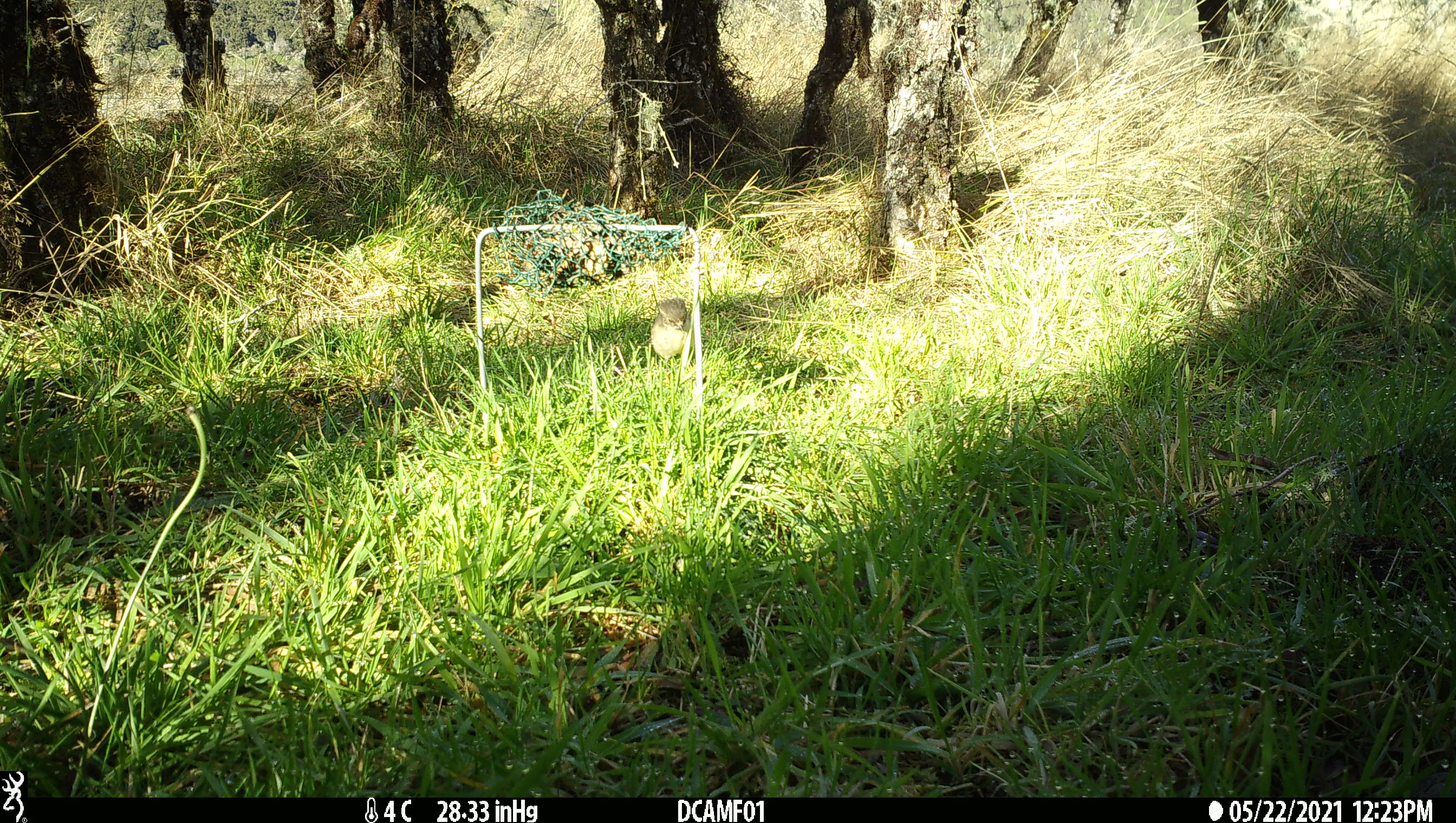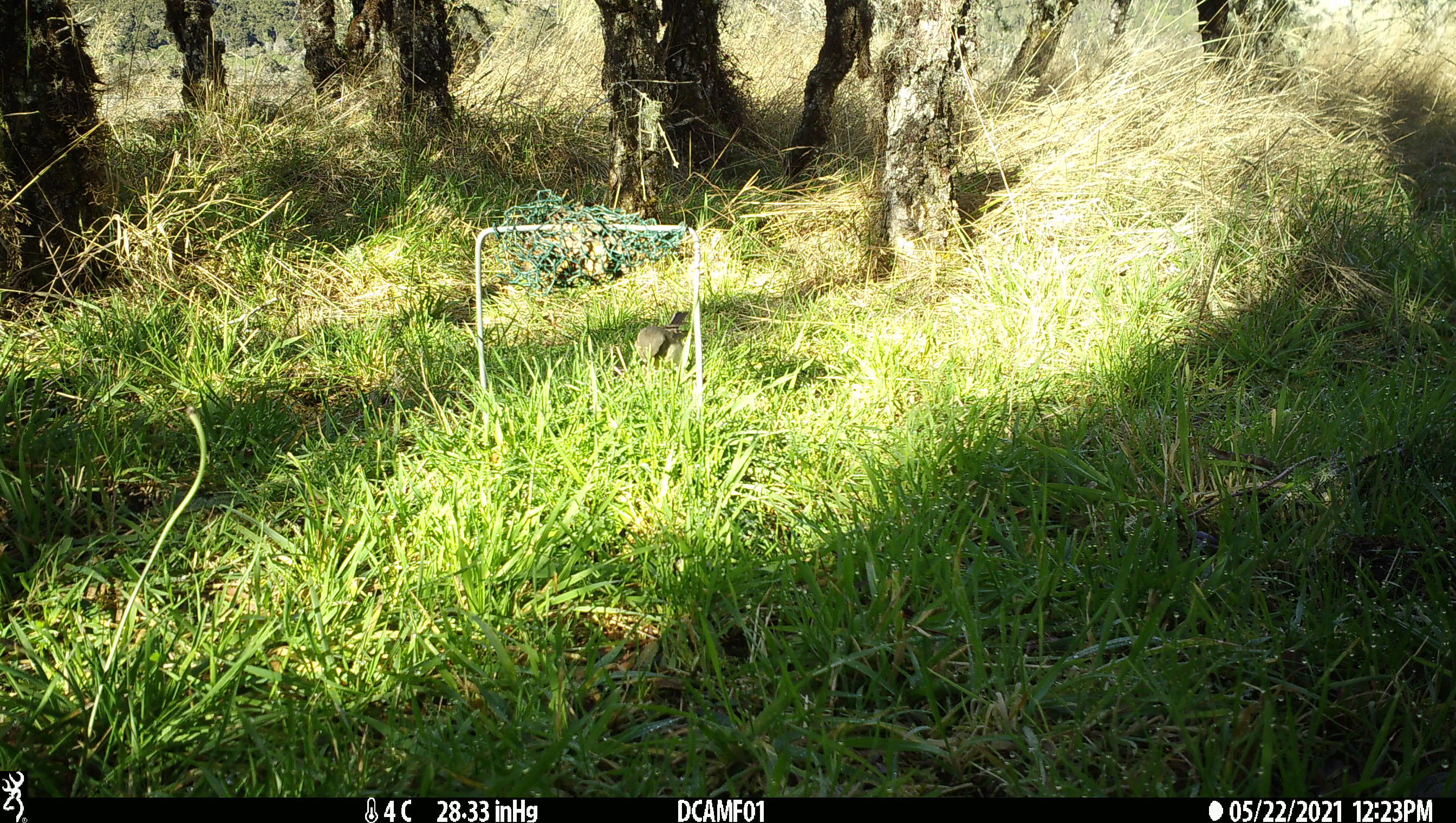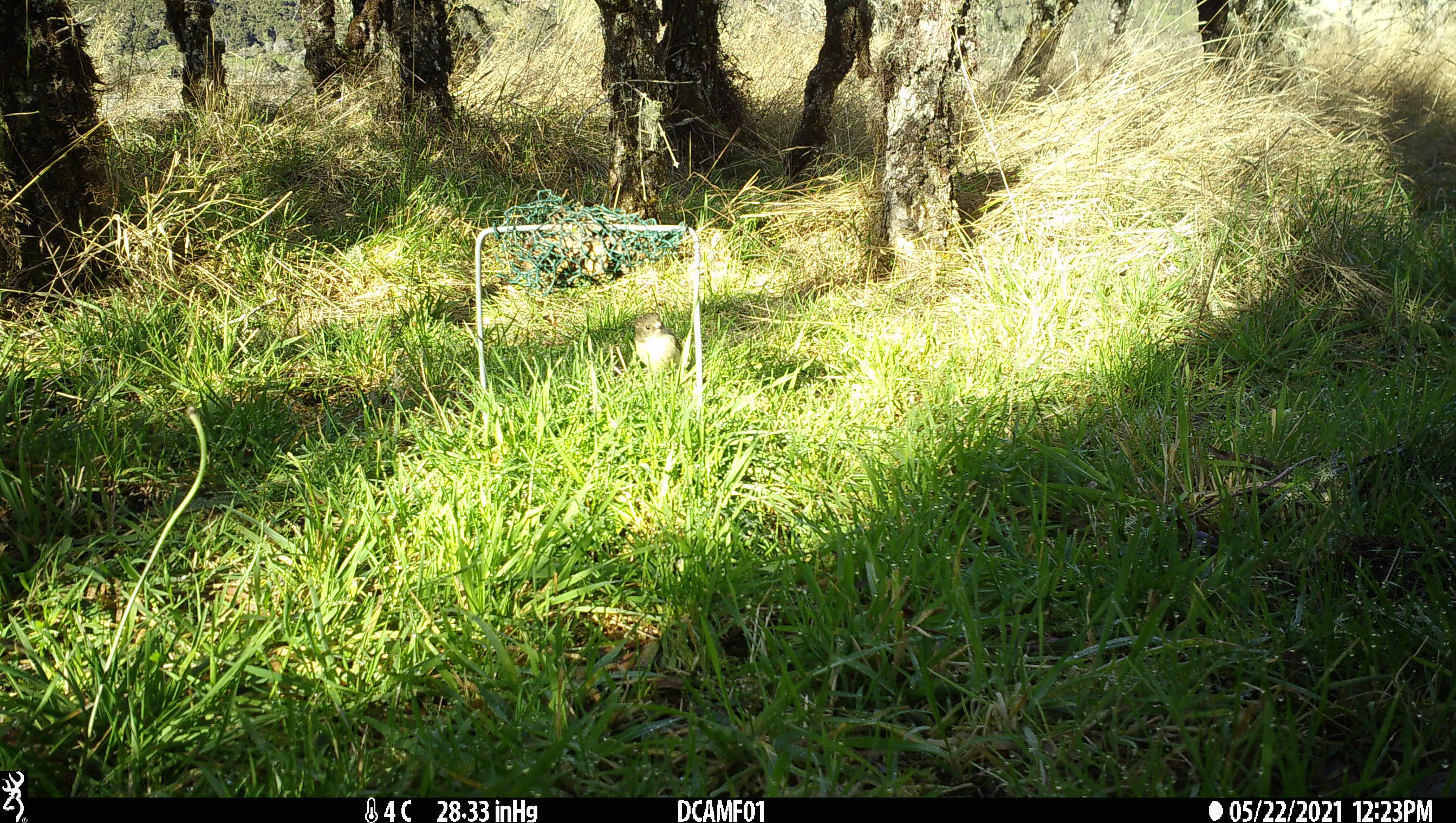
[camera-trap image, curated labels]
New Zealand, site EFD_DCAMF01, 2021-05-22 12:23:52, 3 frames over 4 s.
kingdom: Animalia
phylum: Chordata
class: Aves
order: Passeriformes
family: Petroicidae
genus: Petroica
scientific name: Petroica macrocephala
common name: tomtit